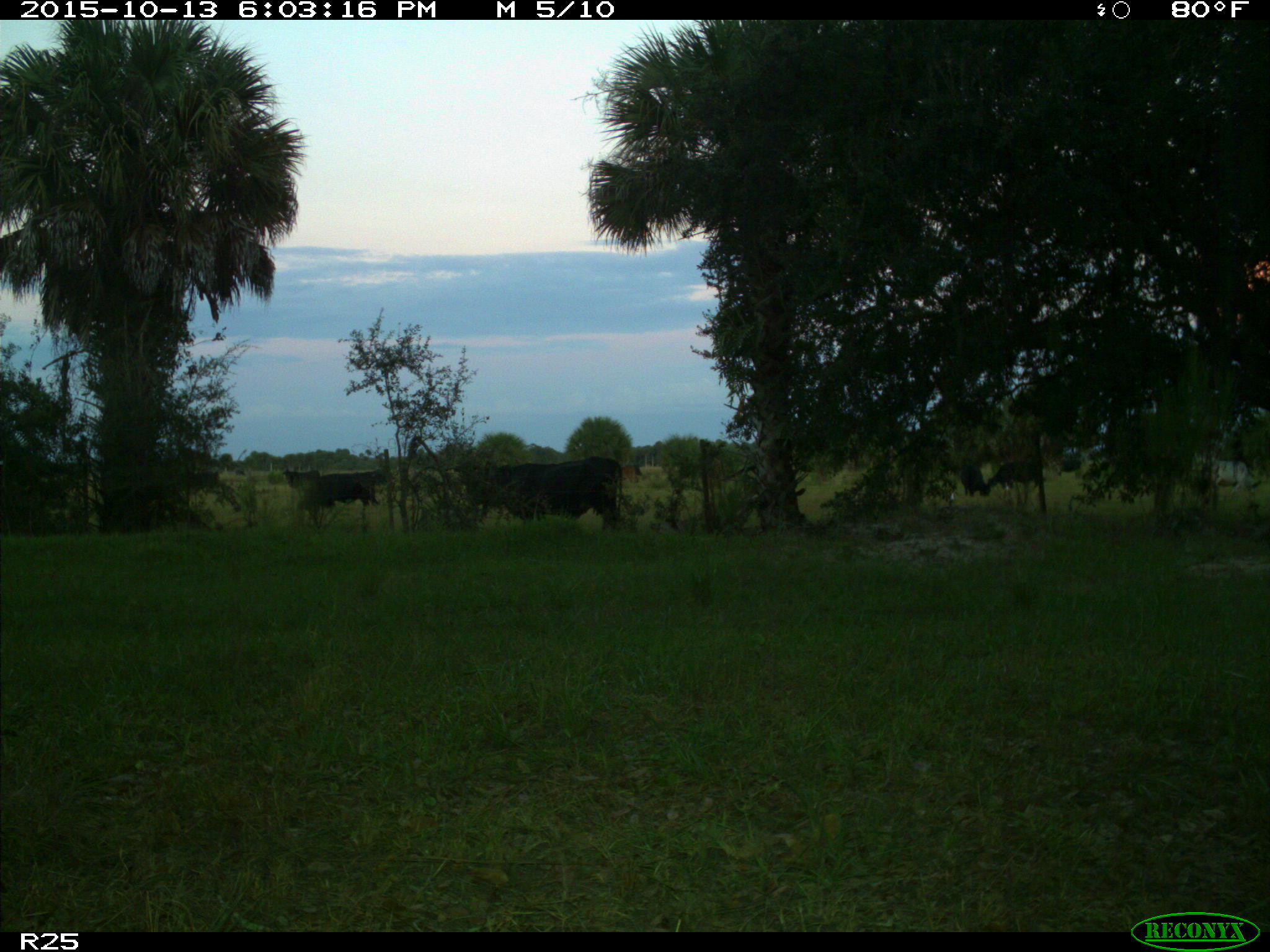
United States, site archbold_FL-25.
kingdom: Animalia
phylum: Chordata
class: Mammalia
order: Artiodactyla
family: Bovidae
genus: Bos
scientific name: Bos taurus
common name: domestic cow